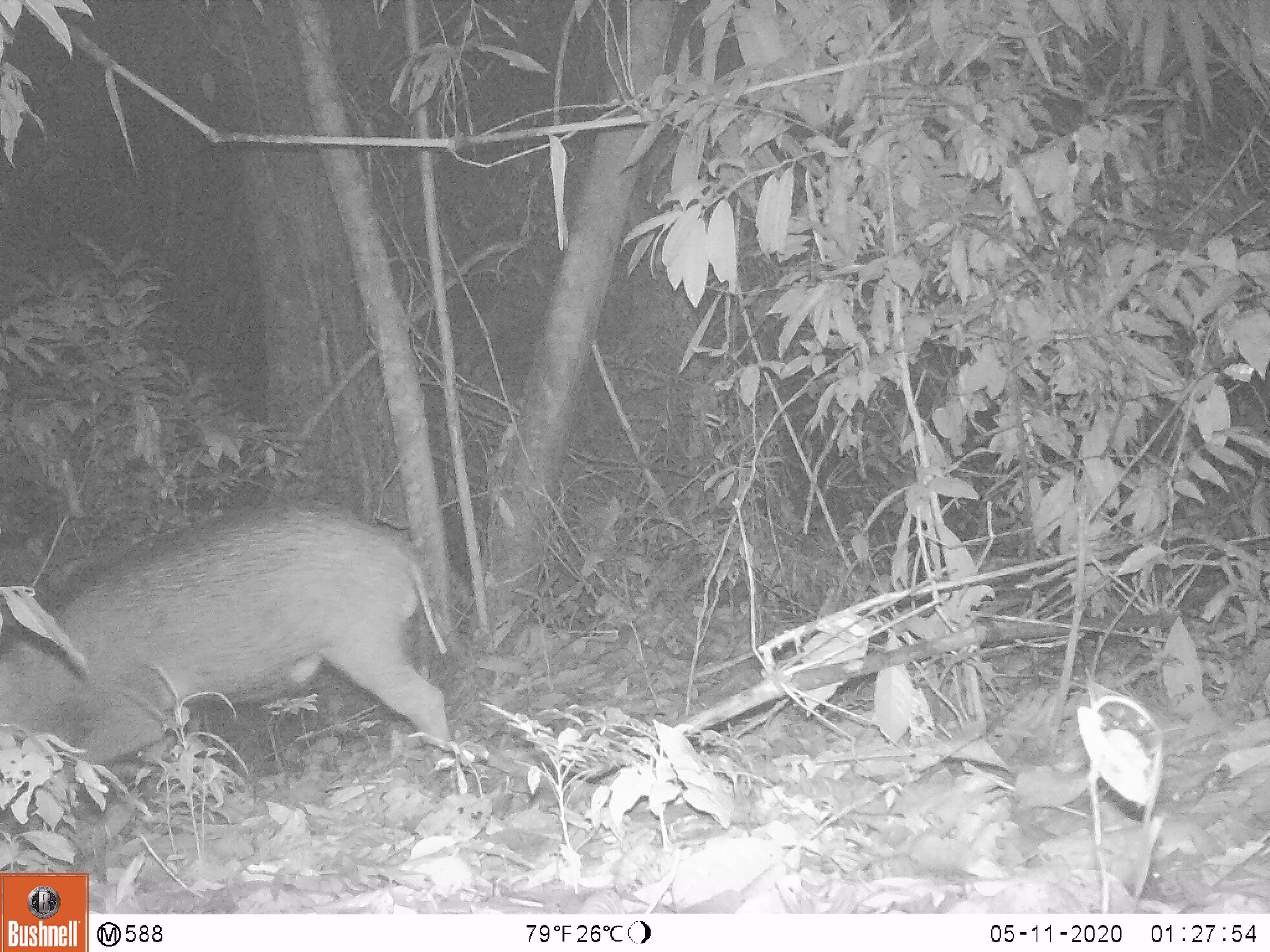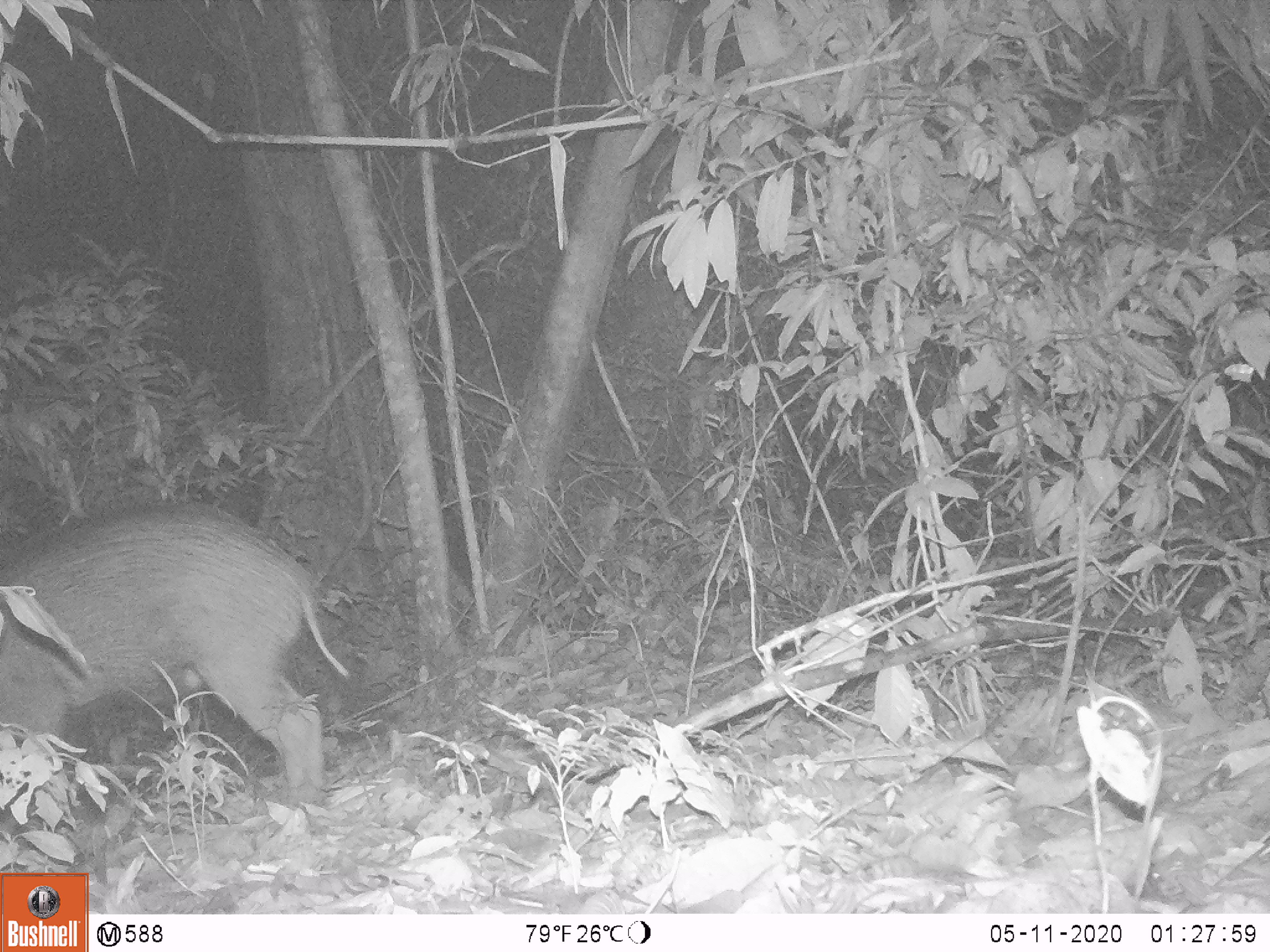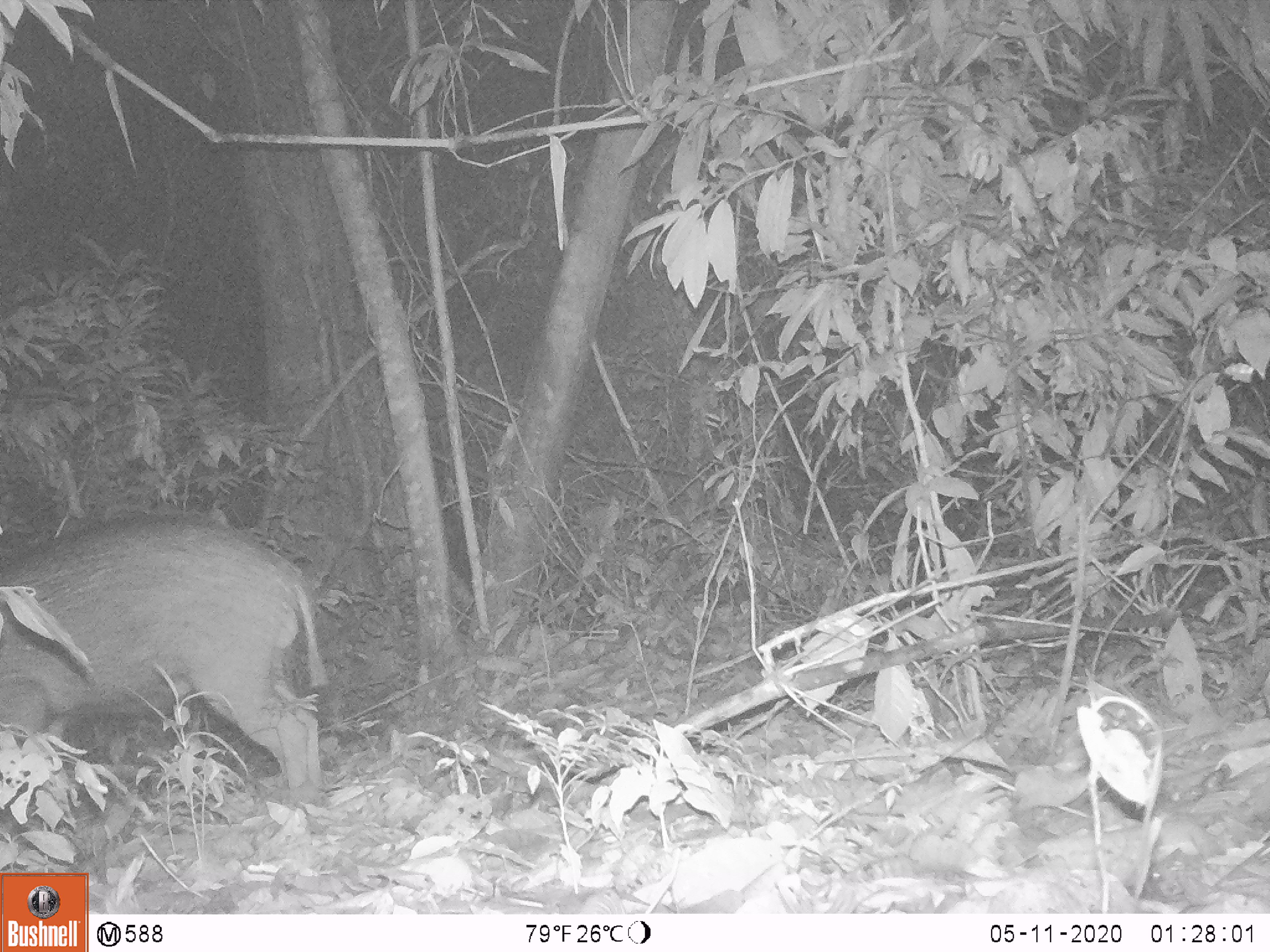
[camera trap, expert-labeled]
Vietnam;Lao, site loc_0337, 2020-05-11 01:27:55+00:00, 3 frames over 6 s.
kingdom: Animalia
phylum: Chordata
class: Mammalia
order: Artiodactyla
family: Suidae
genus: Sus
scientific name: Sus scrofa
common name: eurasian wild pig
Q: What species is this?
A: Eurasian wild pig (Sus scrofa).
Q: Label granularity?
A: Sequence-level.